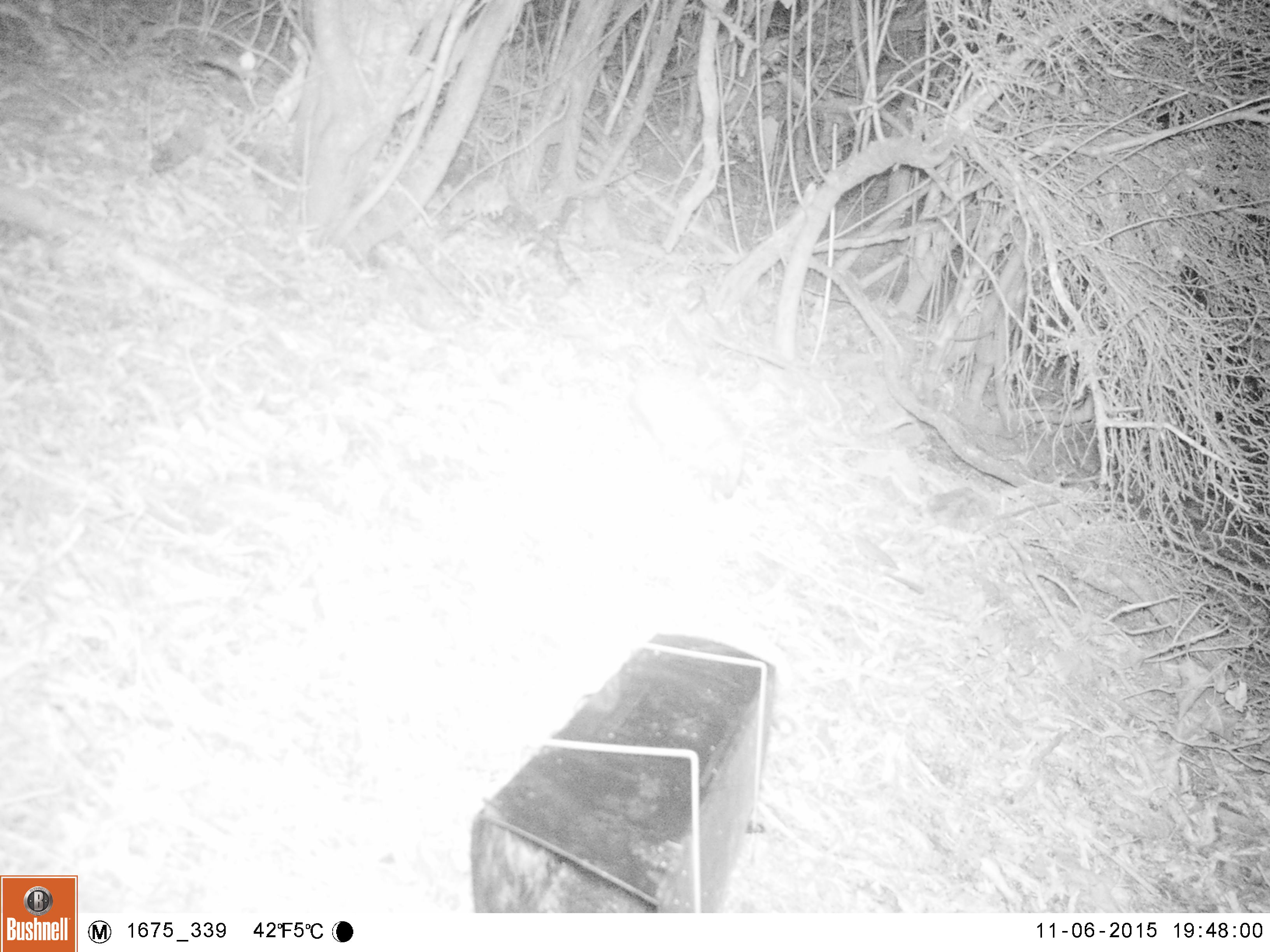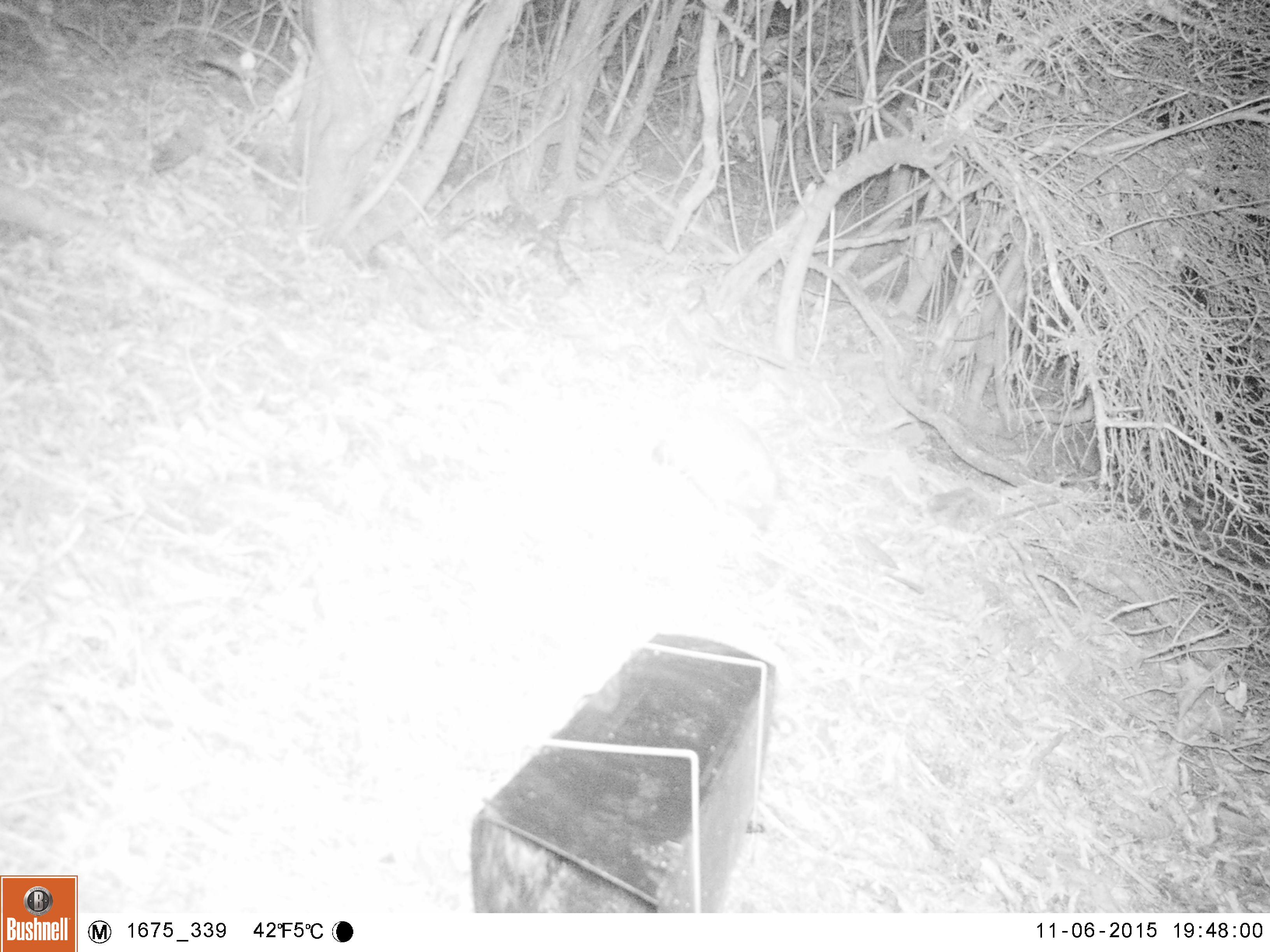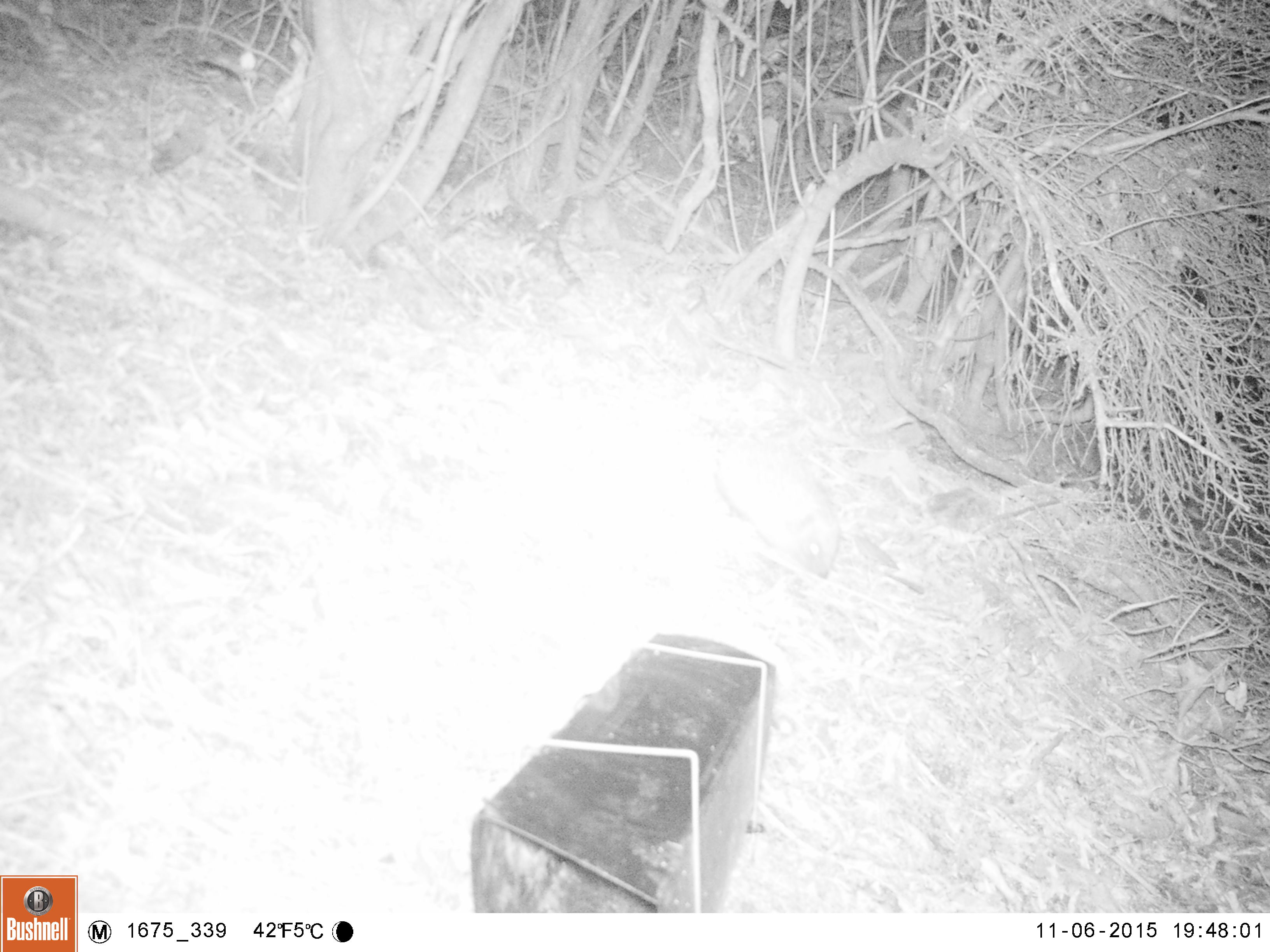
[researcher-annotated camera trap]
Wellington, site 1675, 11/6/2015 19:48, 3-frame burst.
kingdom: Animalia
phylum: Chordata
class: Mammalia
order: Eulipotyphla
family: Erinaceidae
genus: Erinaceus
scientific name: Erinaceus europaeus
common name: hedgehog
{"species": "hedgehog (Erinaceus europaeus)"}